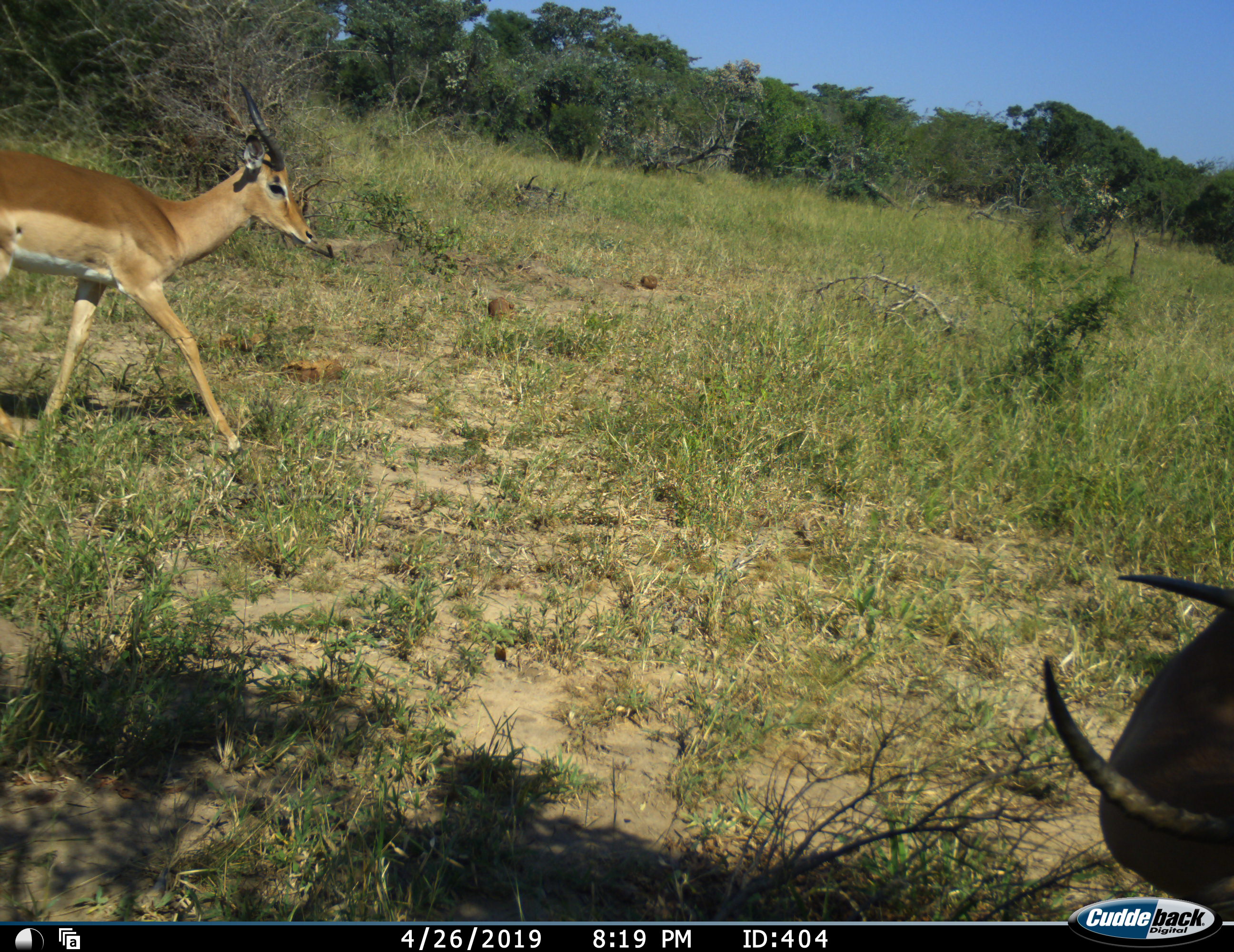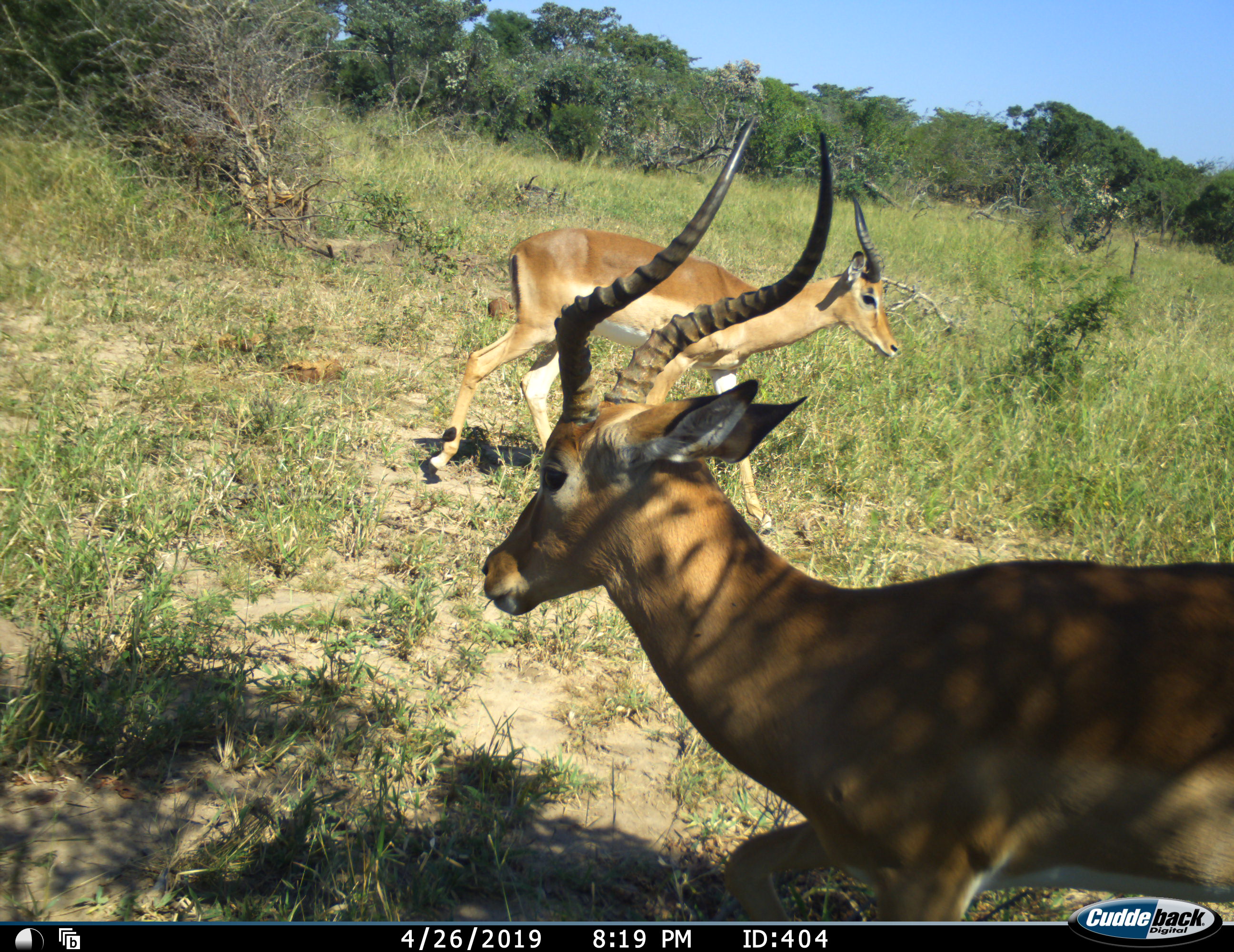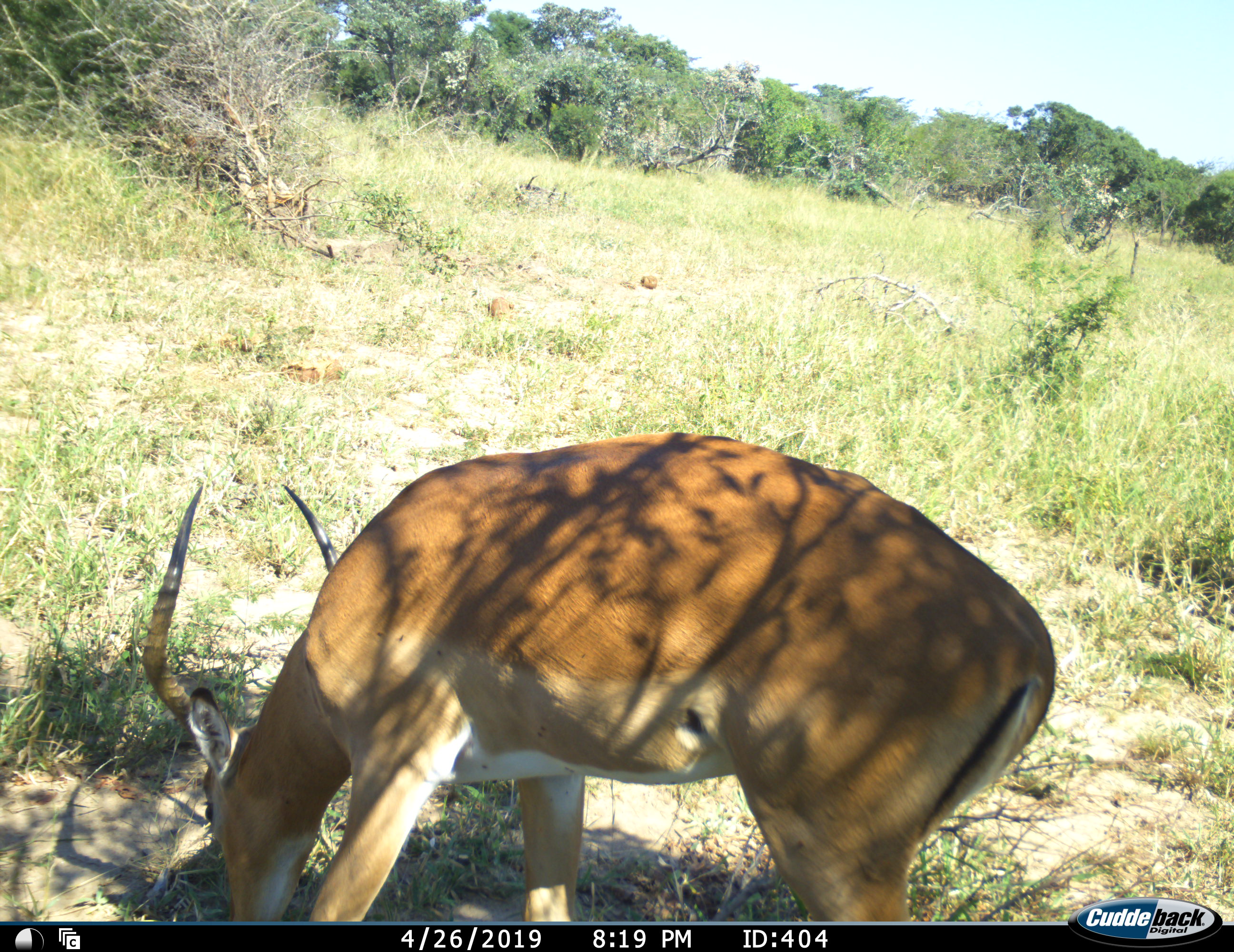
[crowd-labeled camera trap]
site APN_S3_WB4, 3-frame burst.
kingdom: Animalia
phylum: Chordata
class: Mammalia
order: Artiodactyla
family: Bovidae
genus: Aepyceros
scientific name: Aepyceros melampus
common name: impala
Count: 2.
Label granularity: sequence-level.